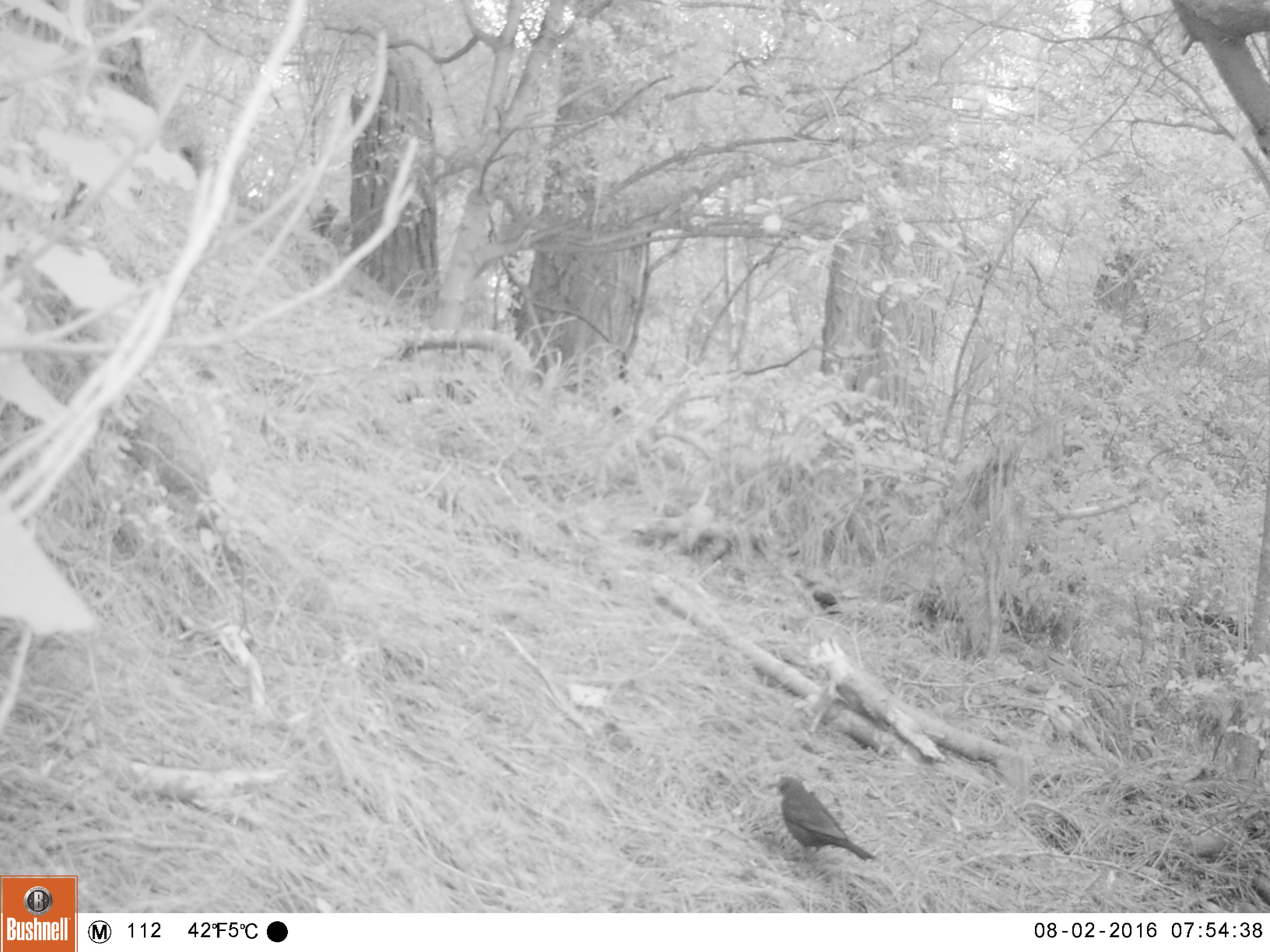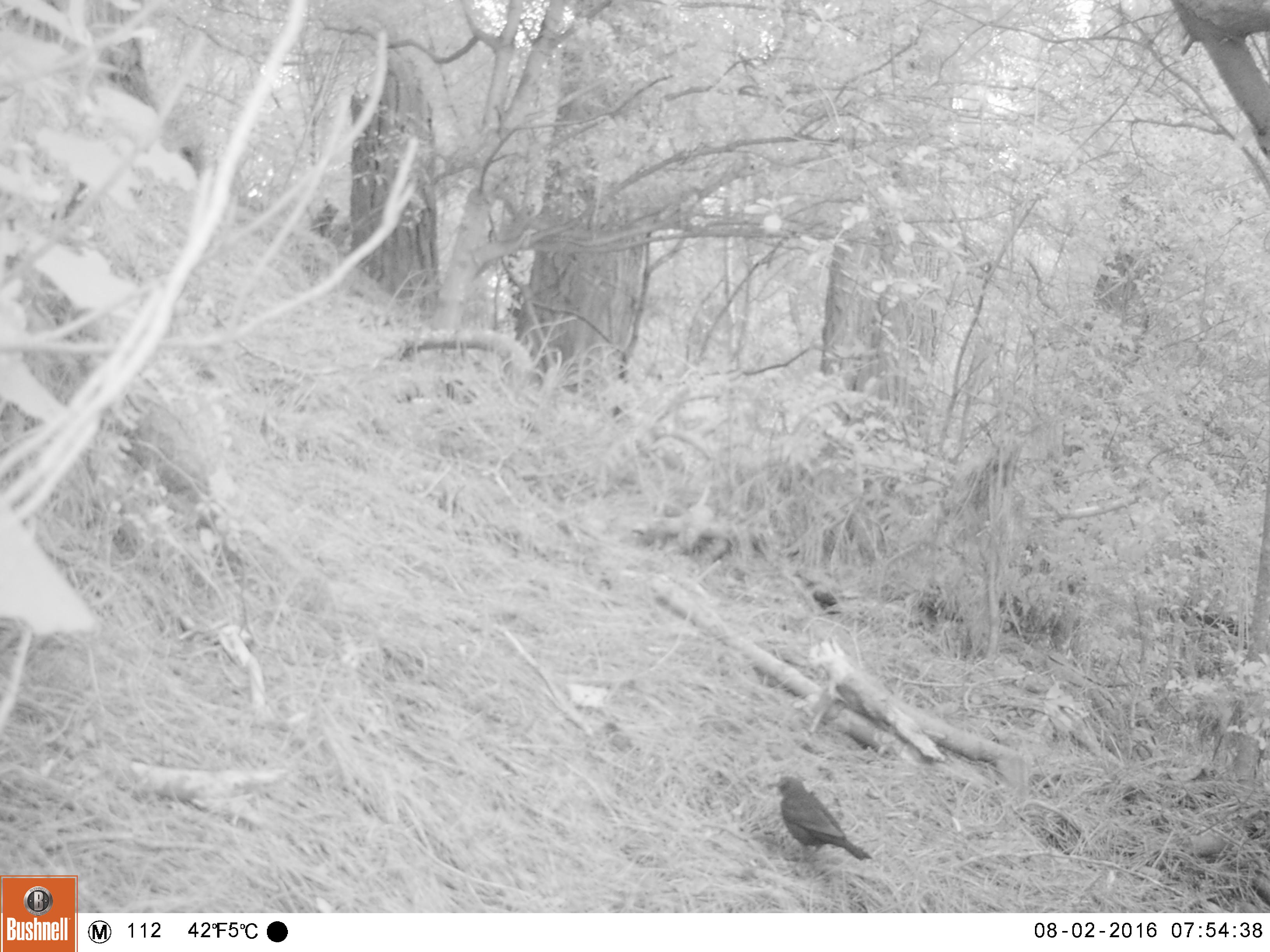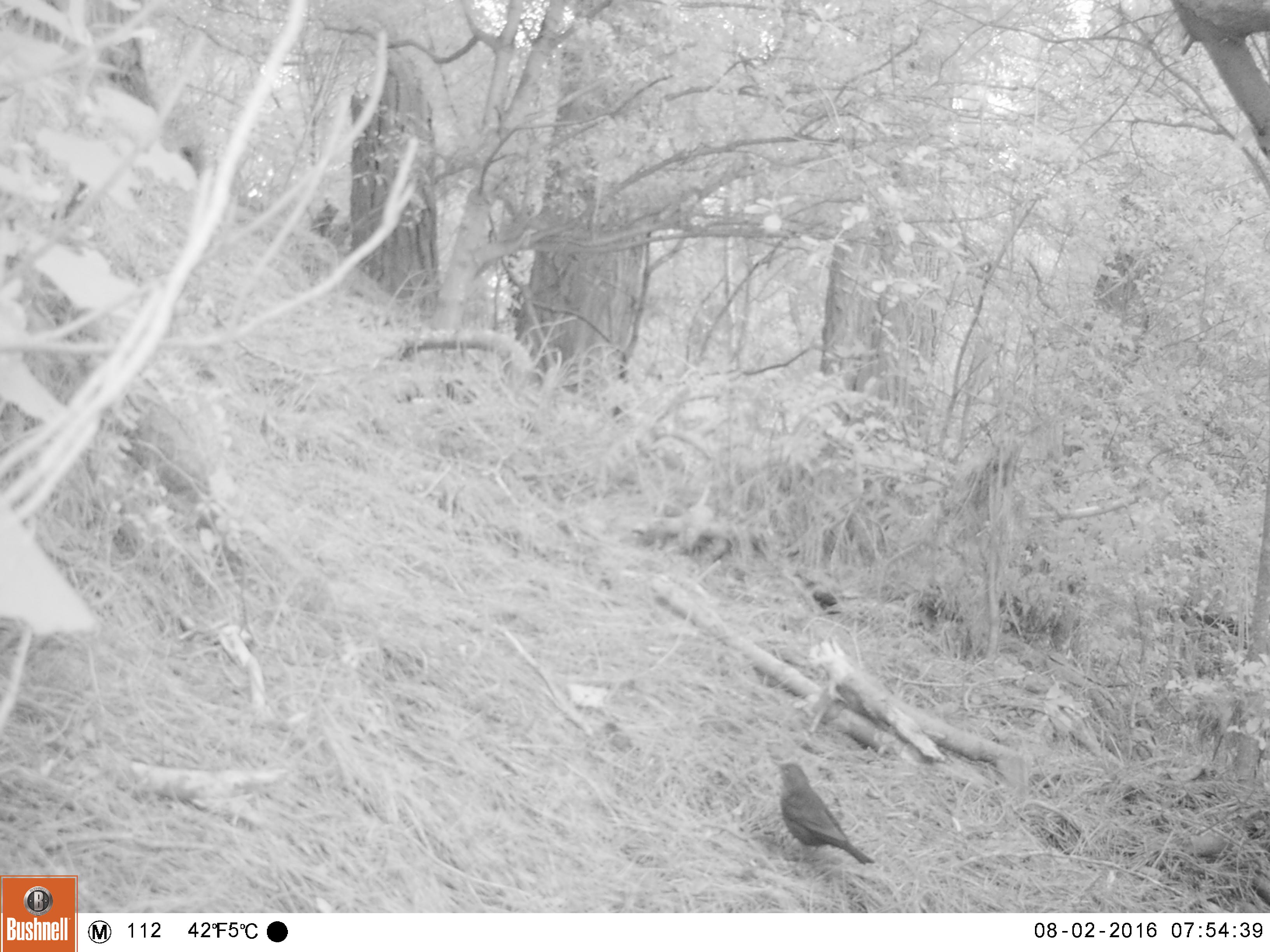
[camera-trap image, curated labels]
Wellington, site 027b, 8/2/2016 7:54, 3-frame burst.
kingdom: Animalia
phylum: Chordata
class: Aves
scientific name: Aves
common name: bird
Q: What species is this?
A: Bird (Aves).